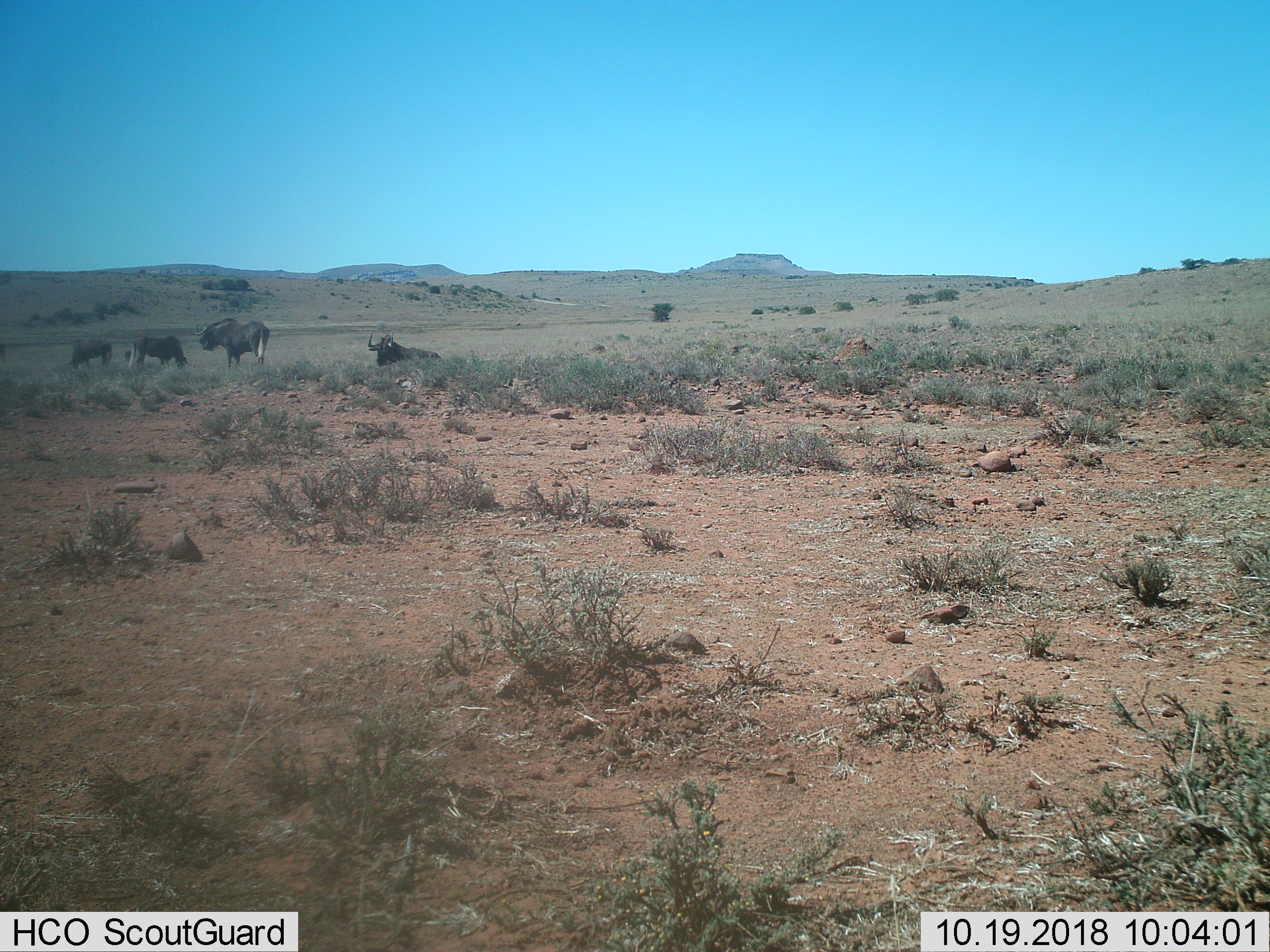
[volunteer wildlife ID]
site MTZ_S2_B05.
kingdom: Animalia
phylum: Chordata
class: Mammalia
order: Artiodactyla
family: Bovidae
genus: Connochaetes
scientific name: Connochaetes gnou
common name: black wildebeest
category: wildebeestblack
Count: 4.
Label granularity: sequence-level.